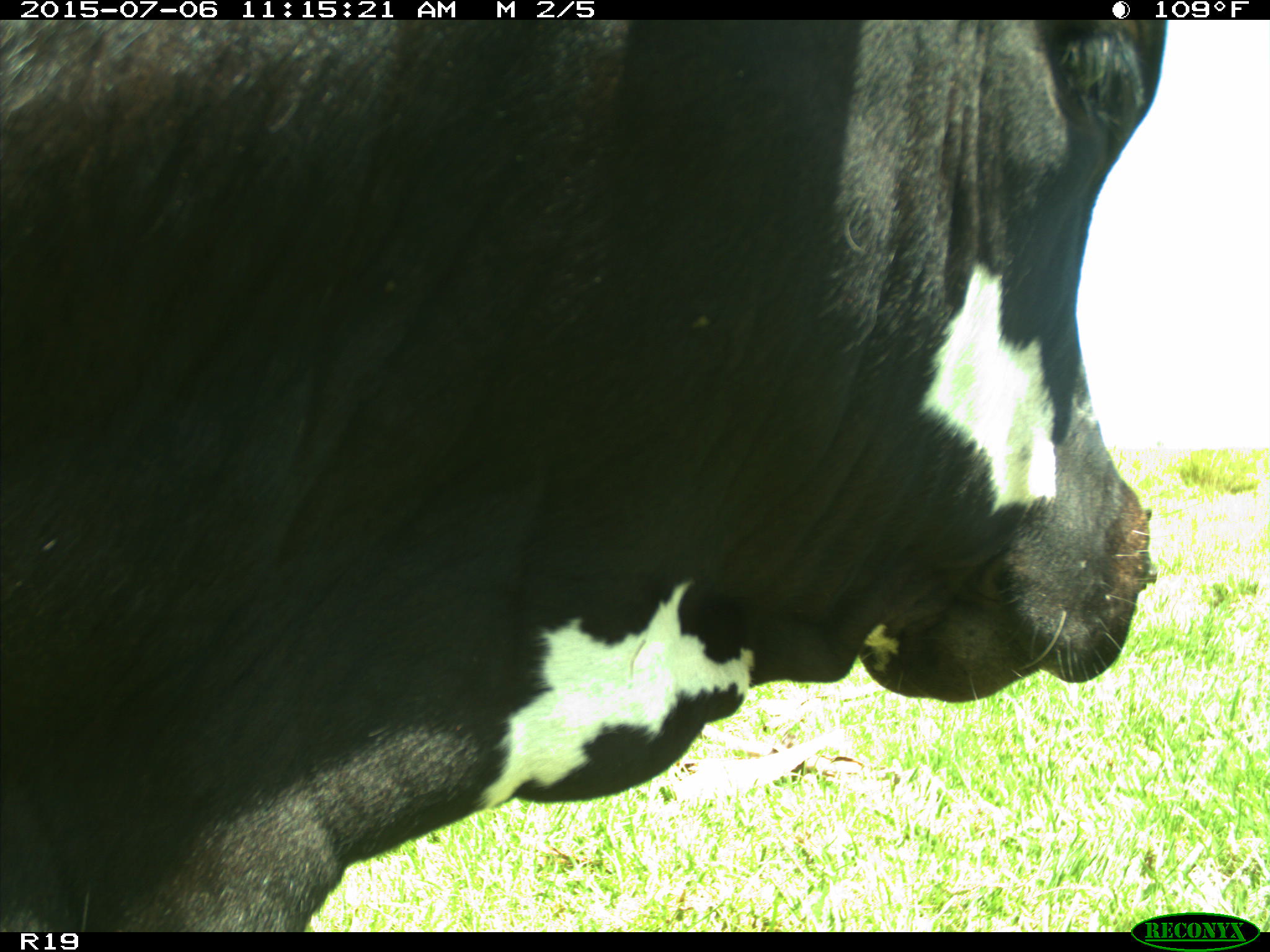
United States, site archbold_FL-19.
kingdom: Animalia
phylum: Chordata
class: Mammalia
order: Artiodactyla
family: Bovidae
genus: Bos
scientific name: Bos taurus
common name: domestic cow